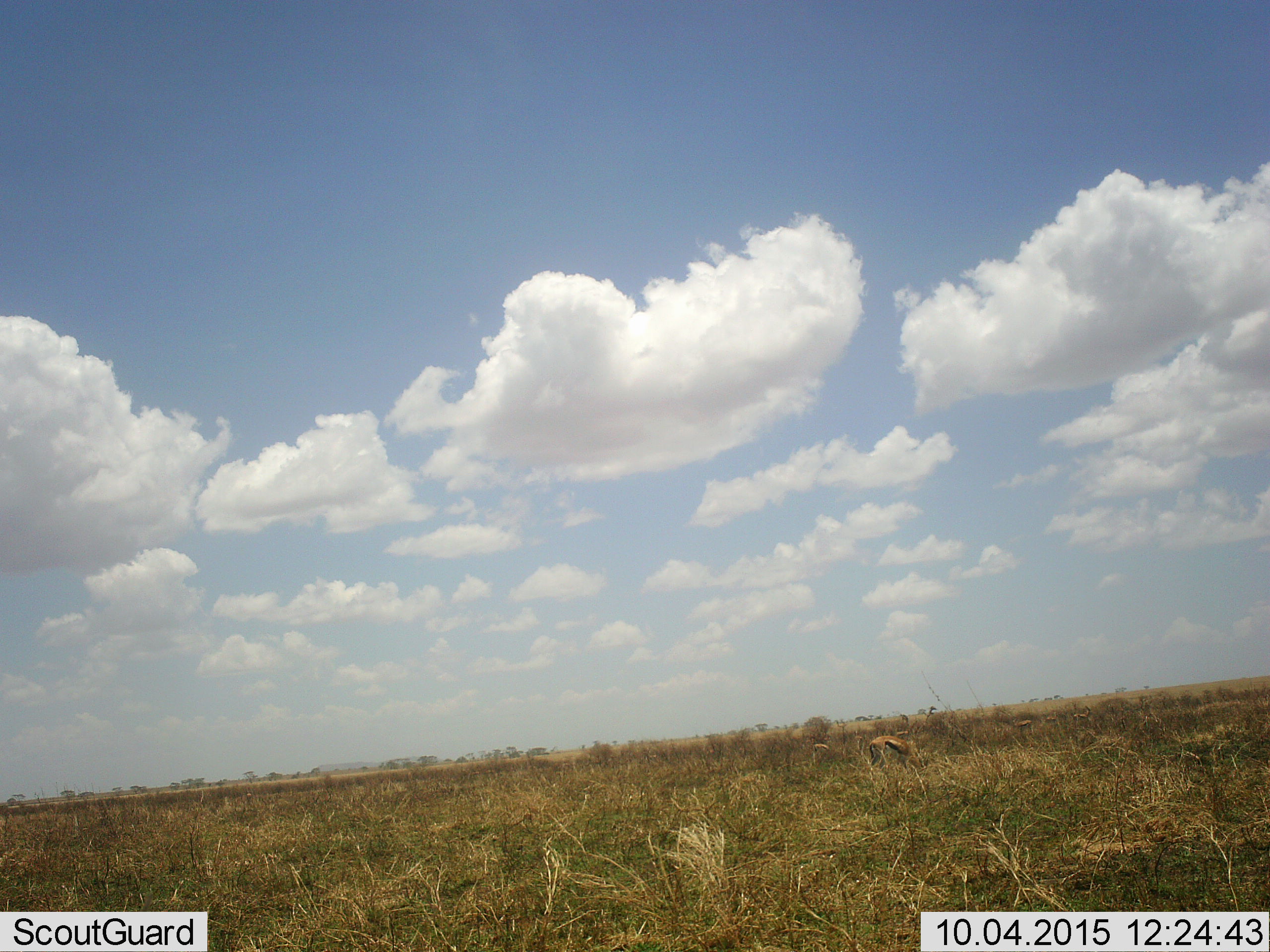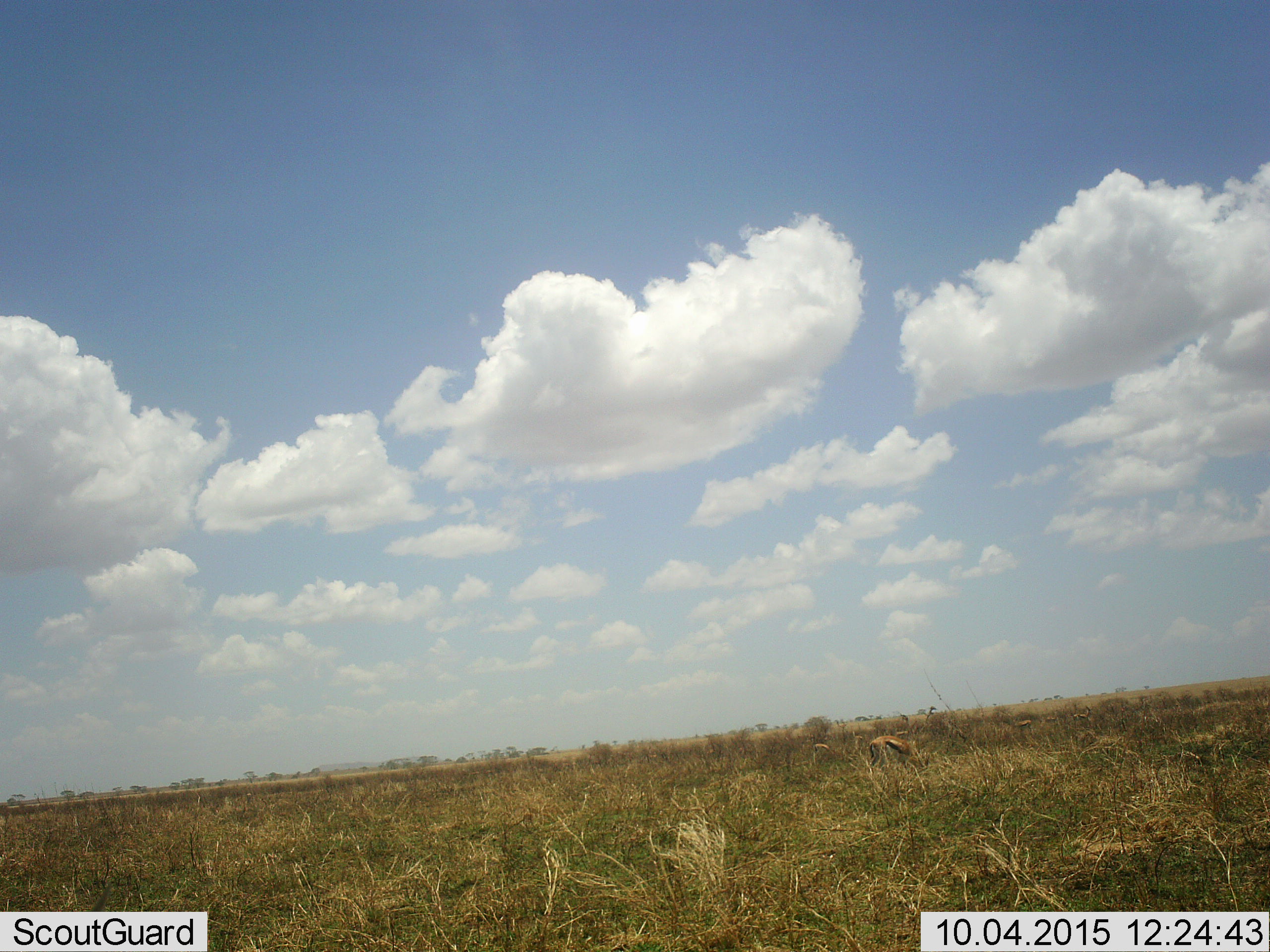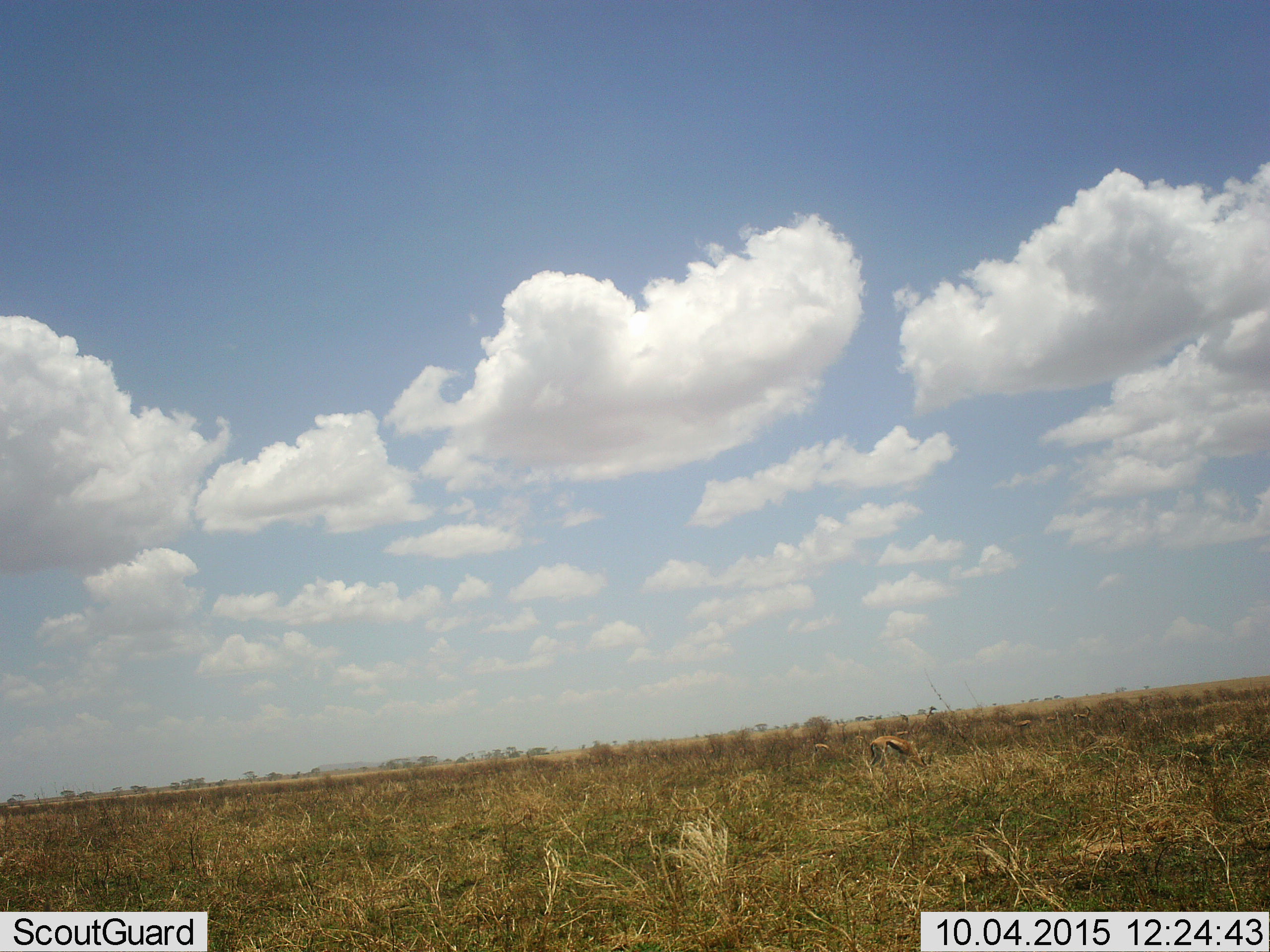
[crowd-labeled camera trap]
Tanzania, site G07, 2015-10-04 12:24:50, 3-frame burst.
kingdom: Animalia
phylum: Chordata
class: Mammalia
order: Artiodactyla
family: Bovidae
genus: Eudorcas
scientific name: Eudorcas thomsonii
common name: thomson's gazelle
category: gazellethomsons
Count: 5.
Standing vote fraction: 50%.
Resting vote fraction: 0%.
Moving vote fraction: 20%.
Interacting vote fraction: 0%.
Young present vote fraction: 10%.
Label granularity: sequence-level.